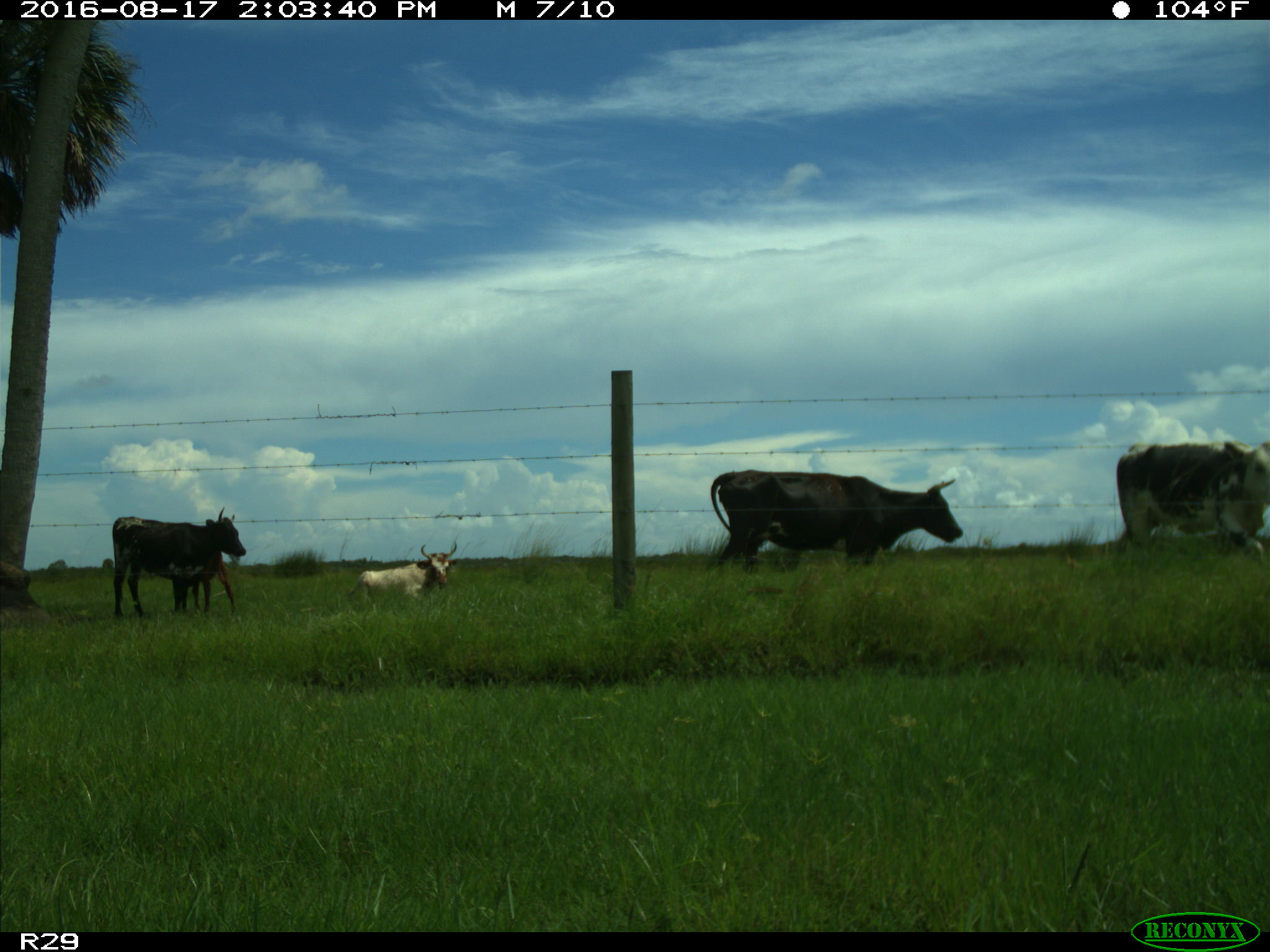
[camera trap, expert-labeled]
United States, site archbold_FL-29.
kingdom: Animalia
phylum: Chordata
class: Mammalia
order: Artiodactyla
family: Bovidae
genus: Bos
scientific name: Bos taurus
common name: domestic cow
Bos taurus (domestic cow).